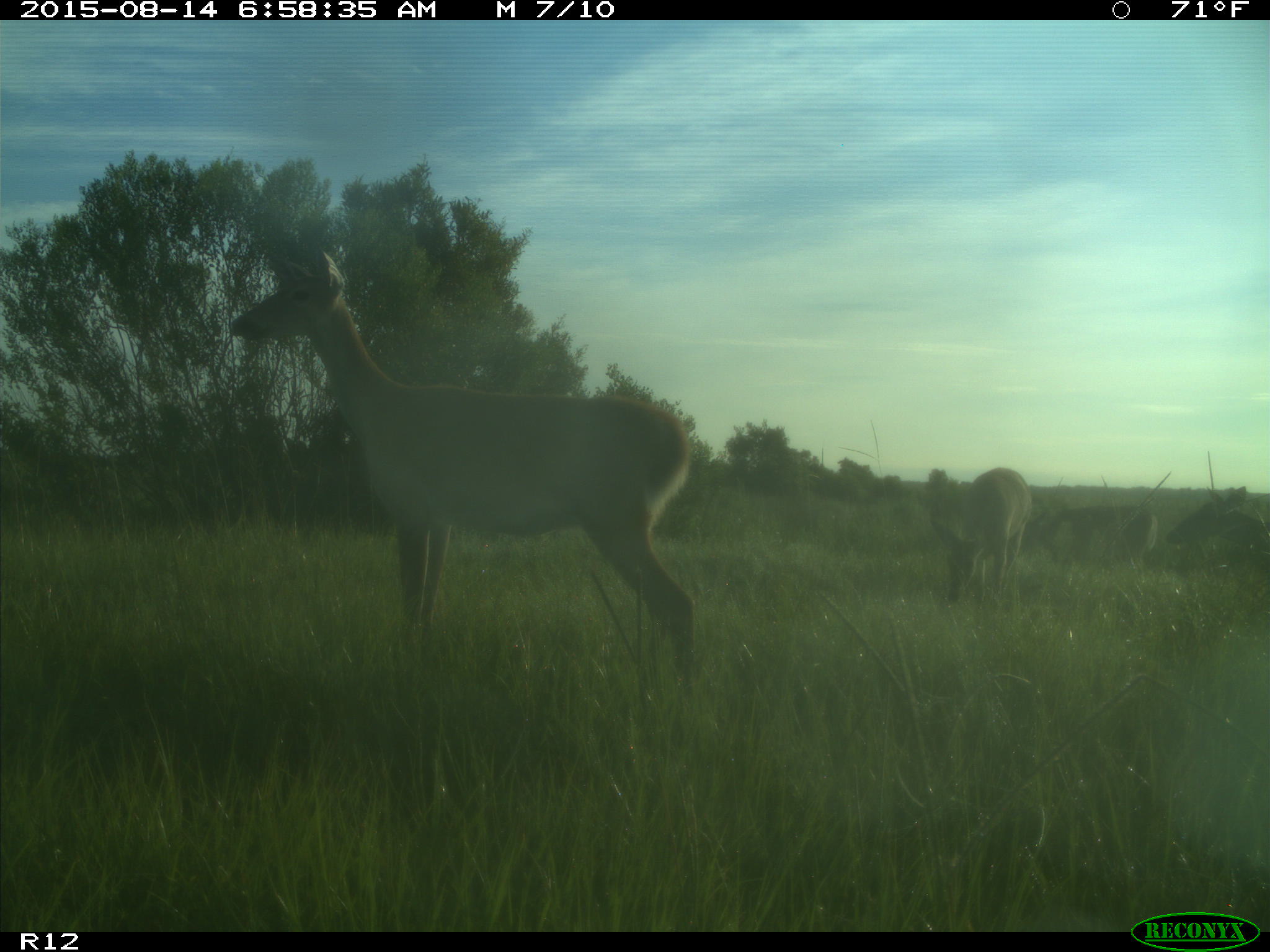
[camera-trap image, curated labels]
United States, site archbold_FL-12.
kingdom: Animalia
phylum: Chordata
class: Mammalia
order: Artiodactyla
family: Cervidae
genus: Odocoileus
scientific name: Odocoileus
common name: deer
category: unidentified deer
Unidentified deer (deer) (Odocoileus).